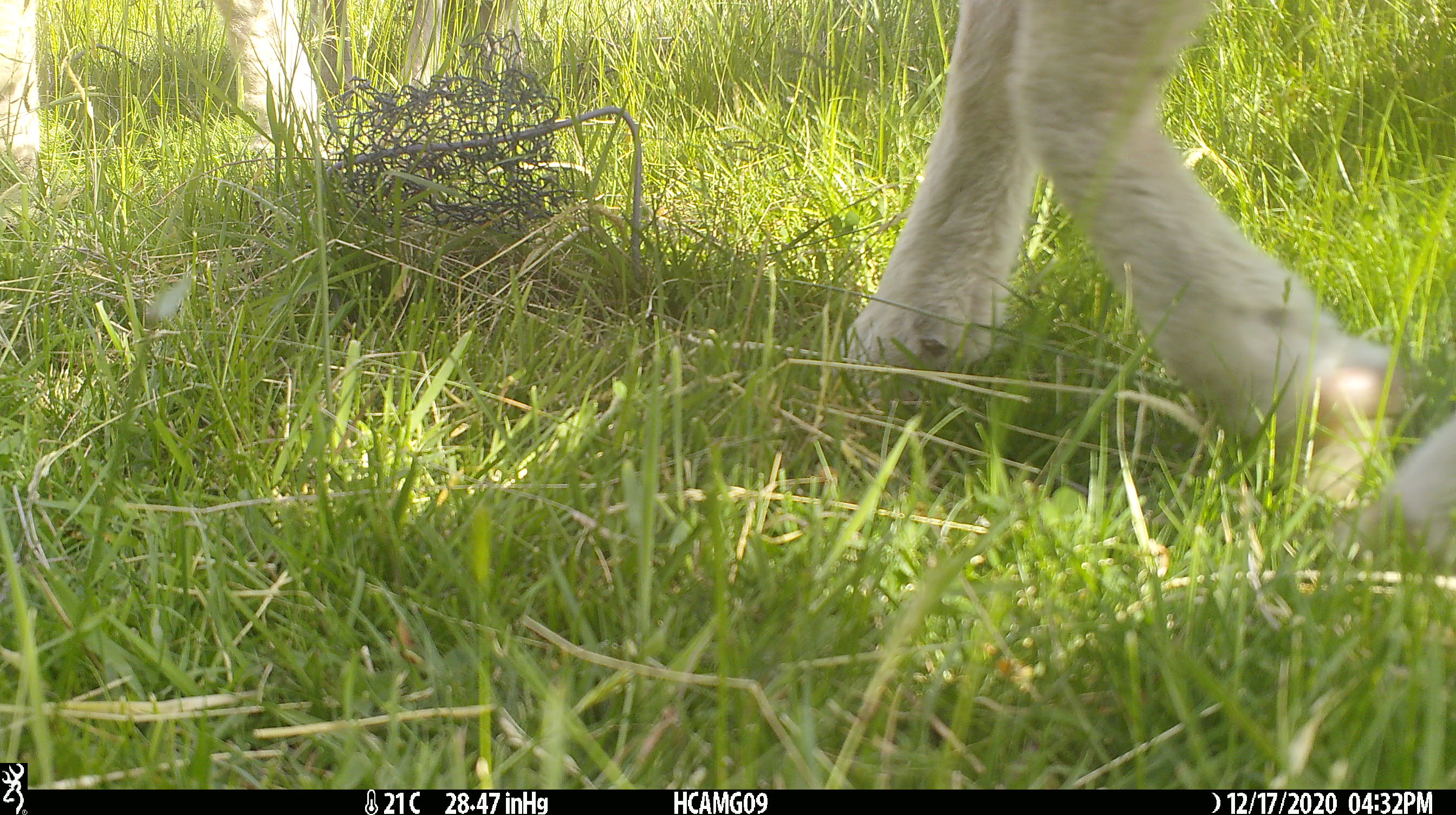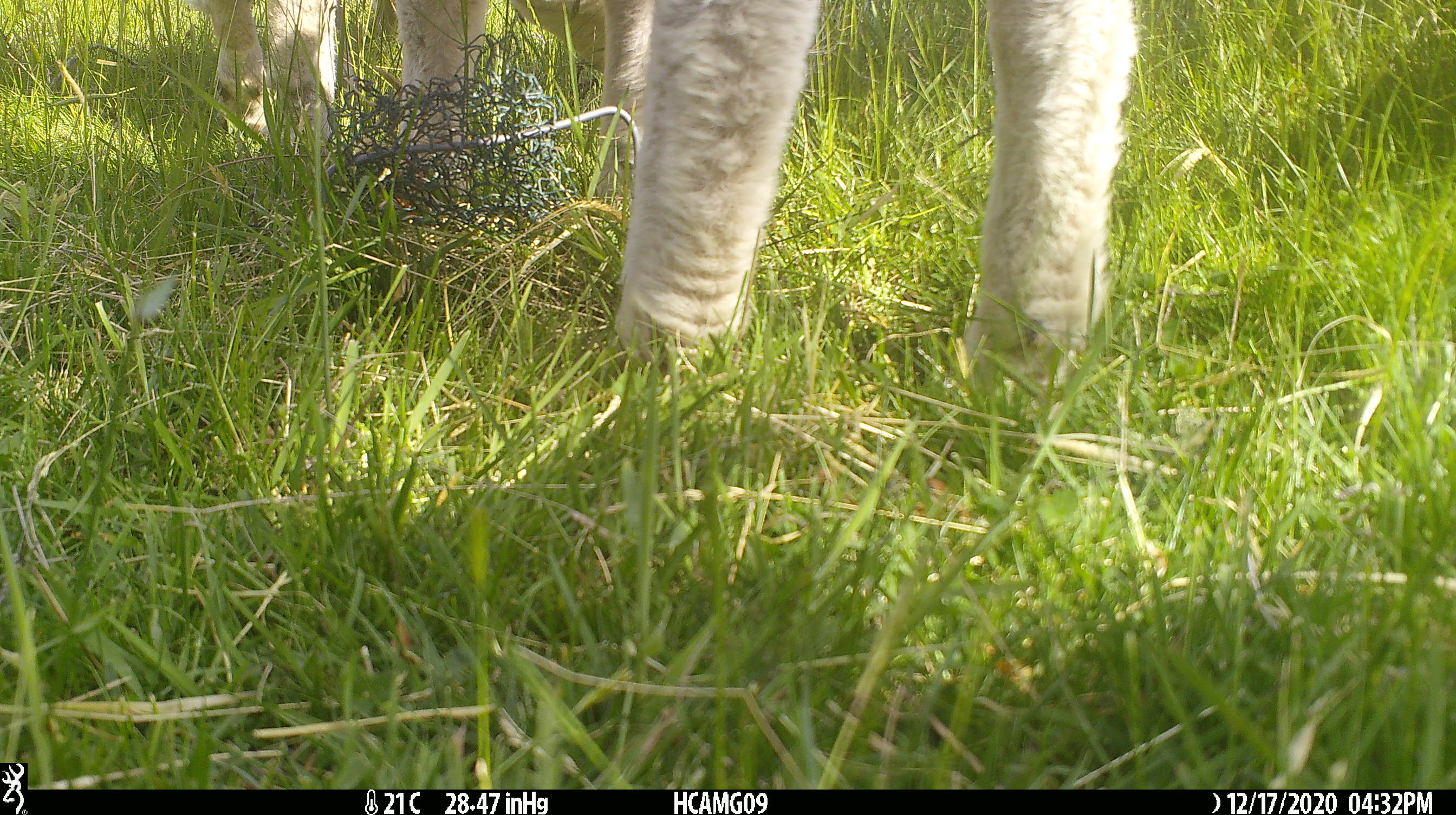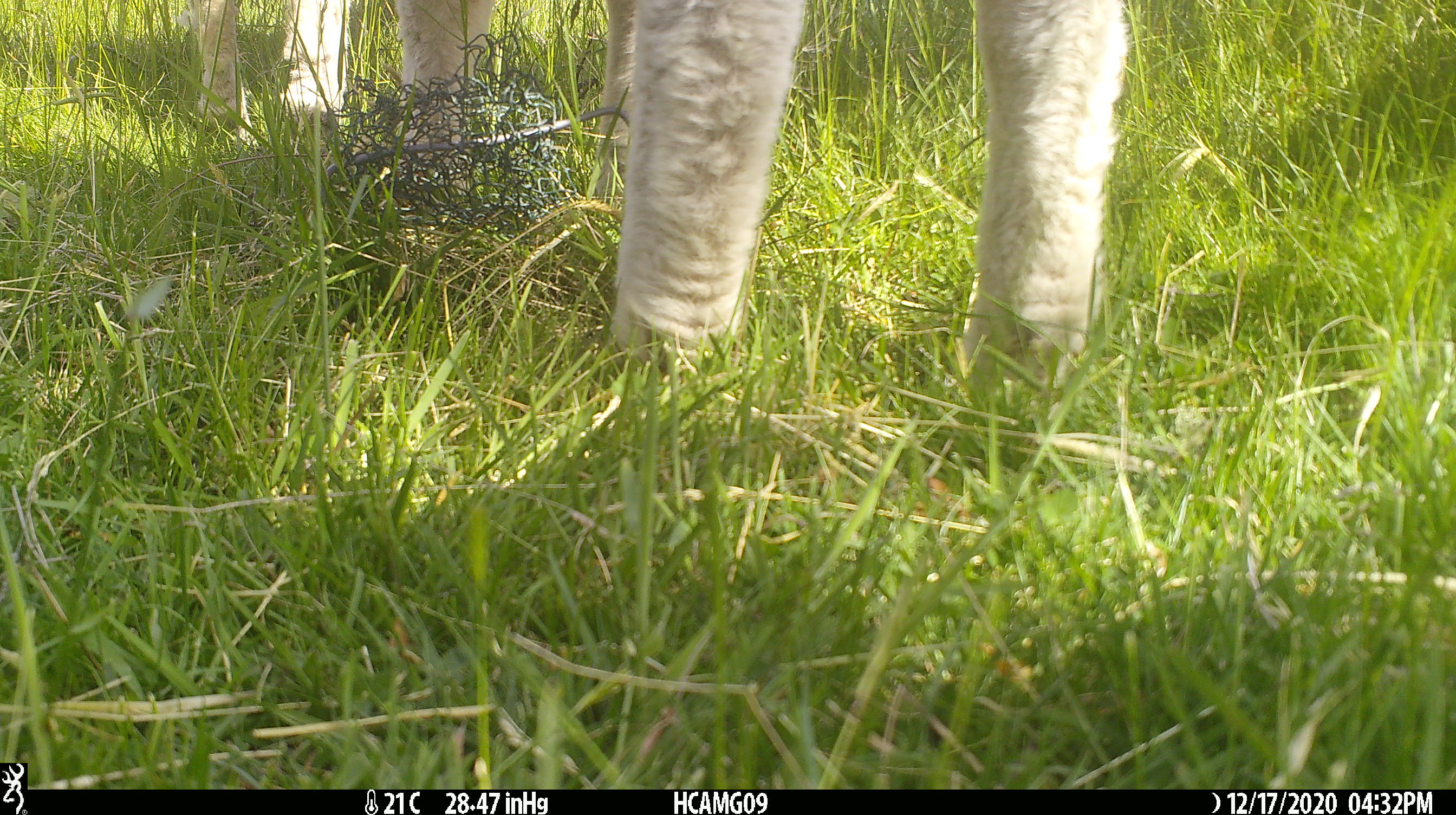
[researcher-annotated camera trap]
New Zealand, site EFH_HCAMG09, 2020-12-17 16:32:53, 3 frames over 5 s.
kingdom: Animalia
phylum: Chordata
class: Mammalia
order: Artiodactyla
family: Bovidae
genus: Ovis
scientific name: Ovis aries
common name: domestic sheep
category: sheep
Sheep (domestic sheep) (Ovis aries).